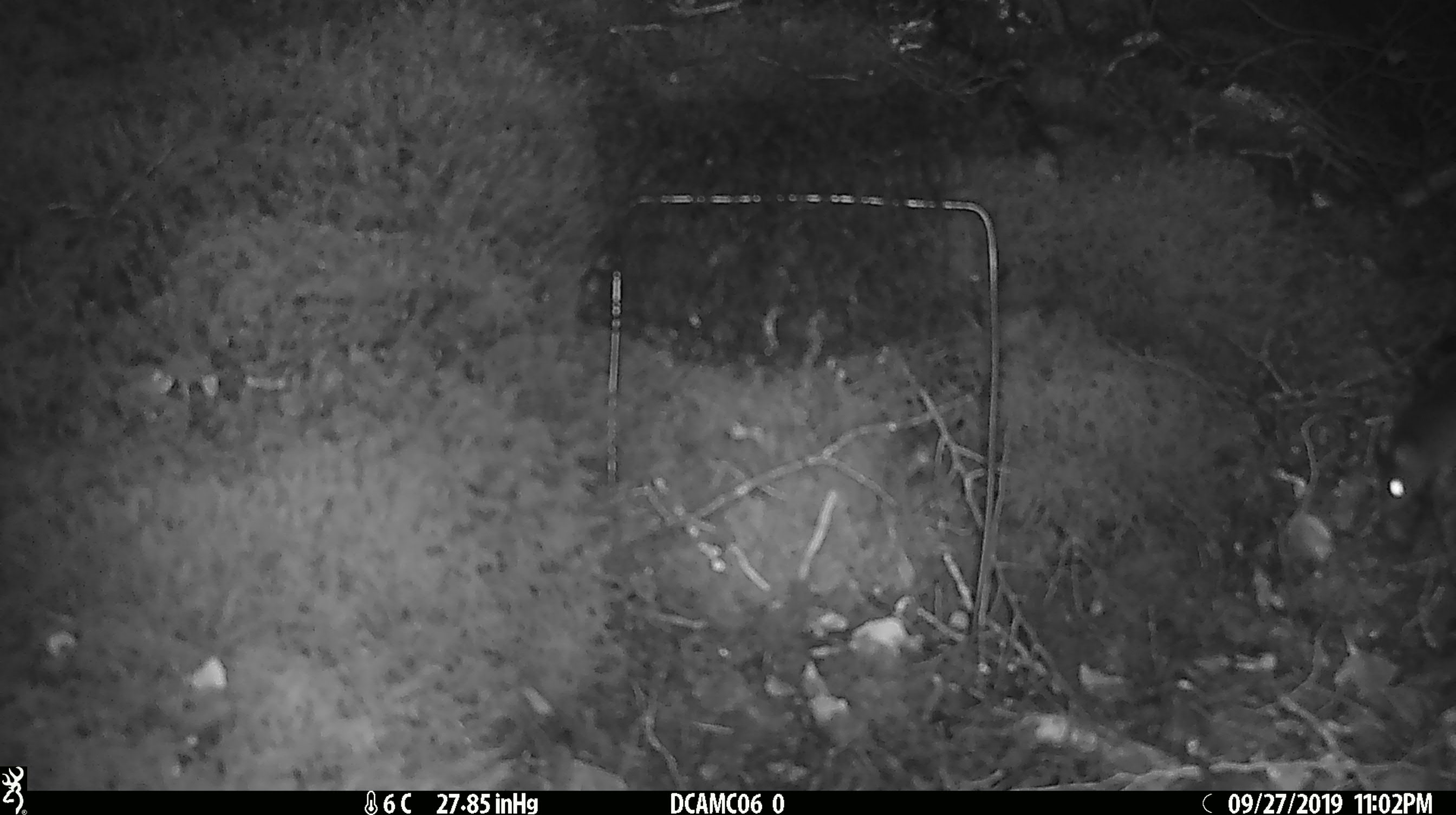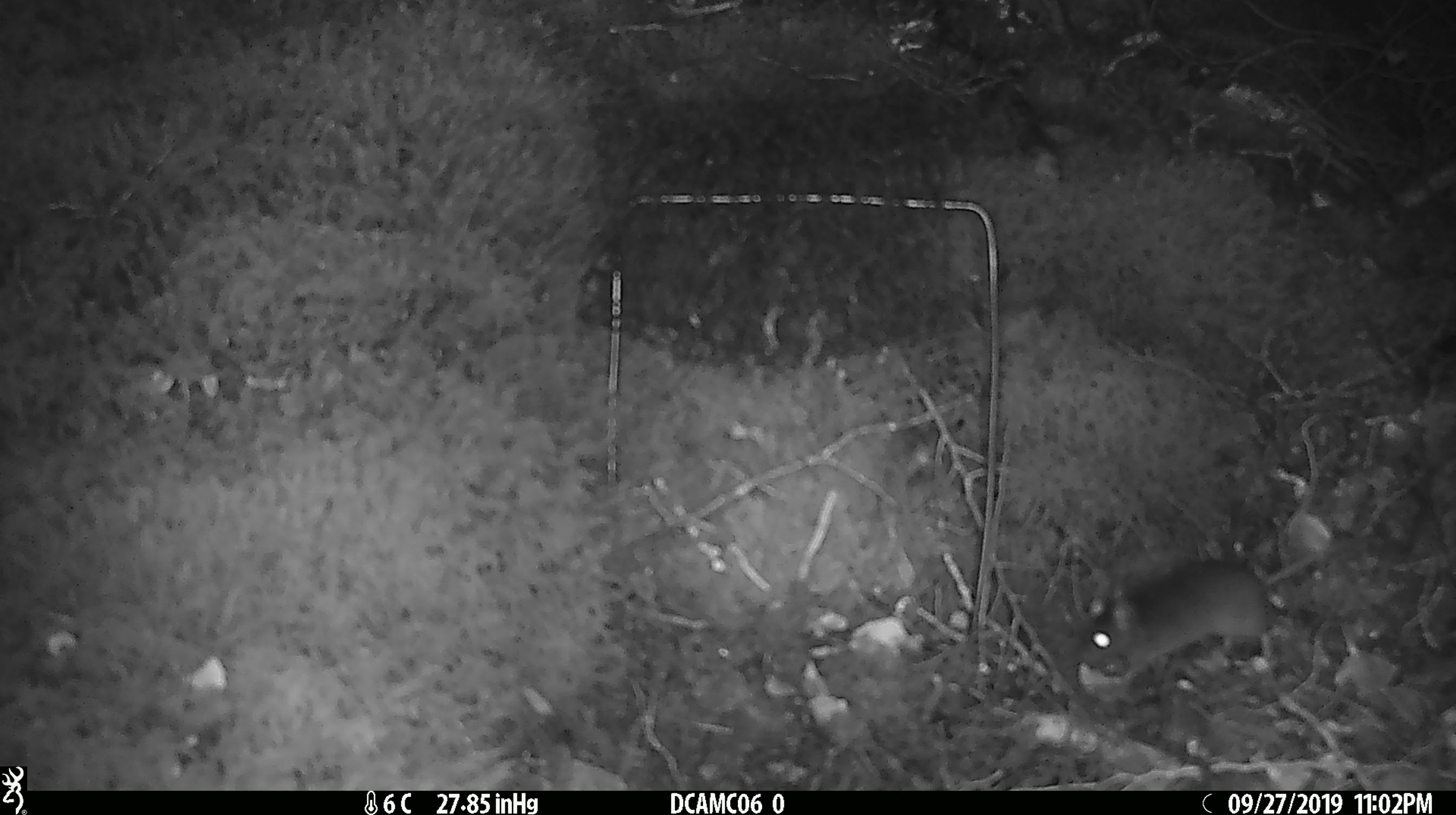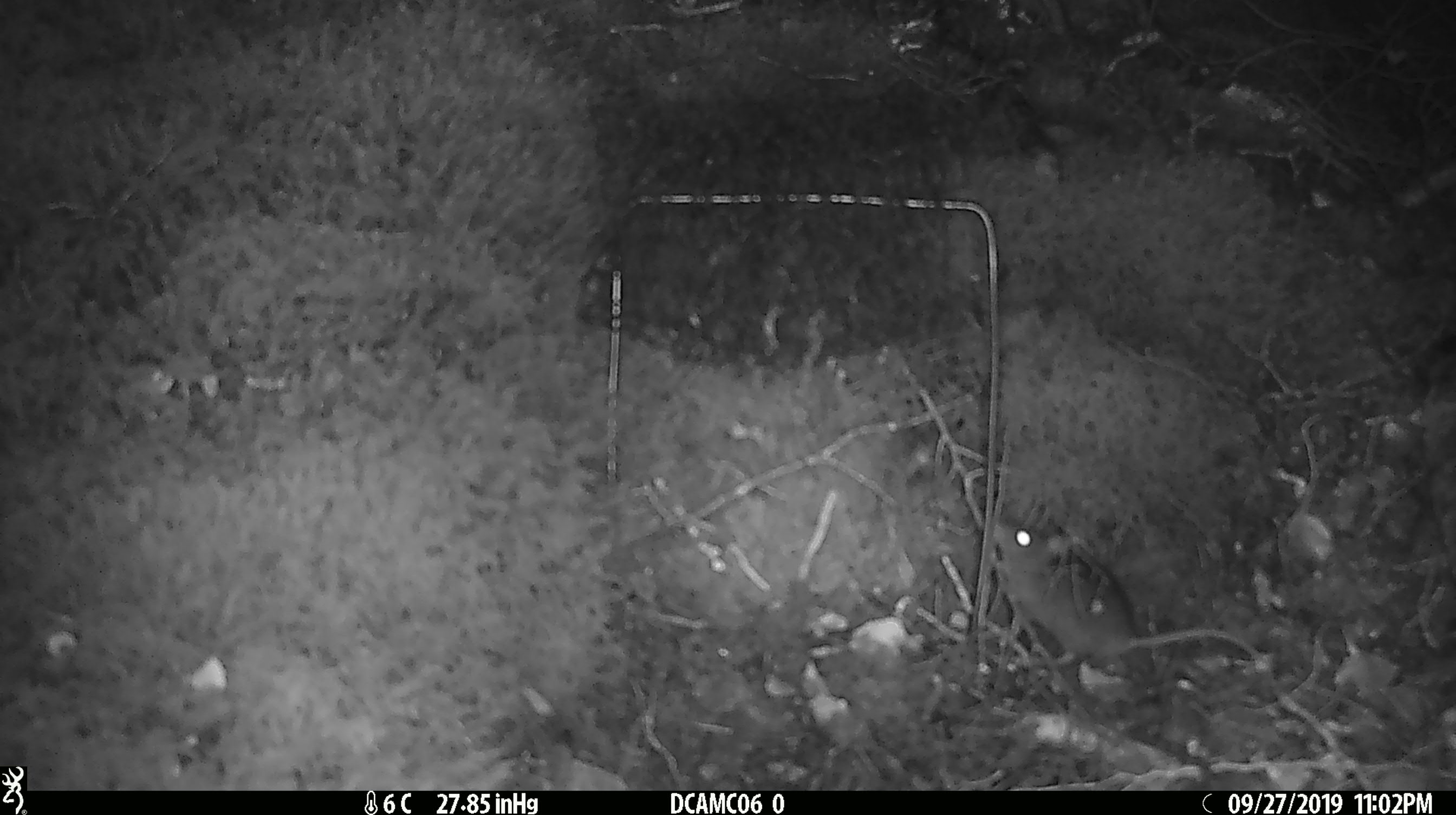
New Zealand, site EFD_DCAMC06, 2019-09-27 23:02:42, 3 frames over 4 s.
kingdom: Animalia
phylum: Chordata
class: Mammalia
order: Rodentia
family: Muridae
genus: Mus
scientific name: Mus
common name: mouse